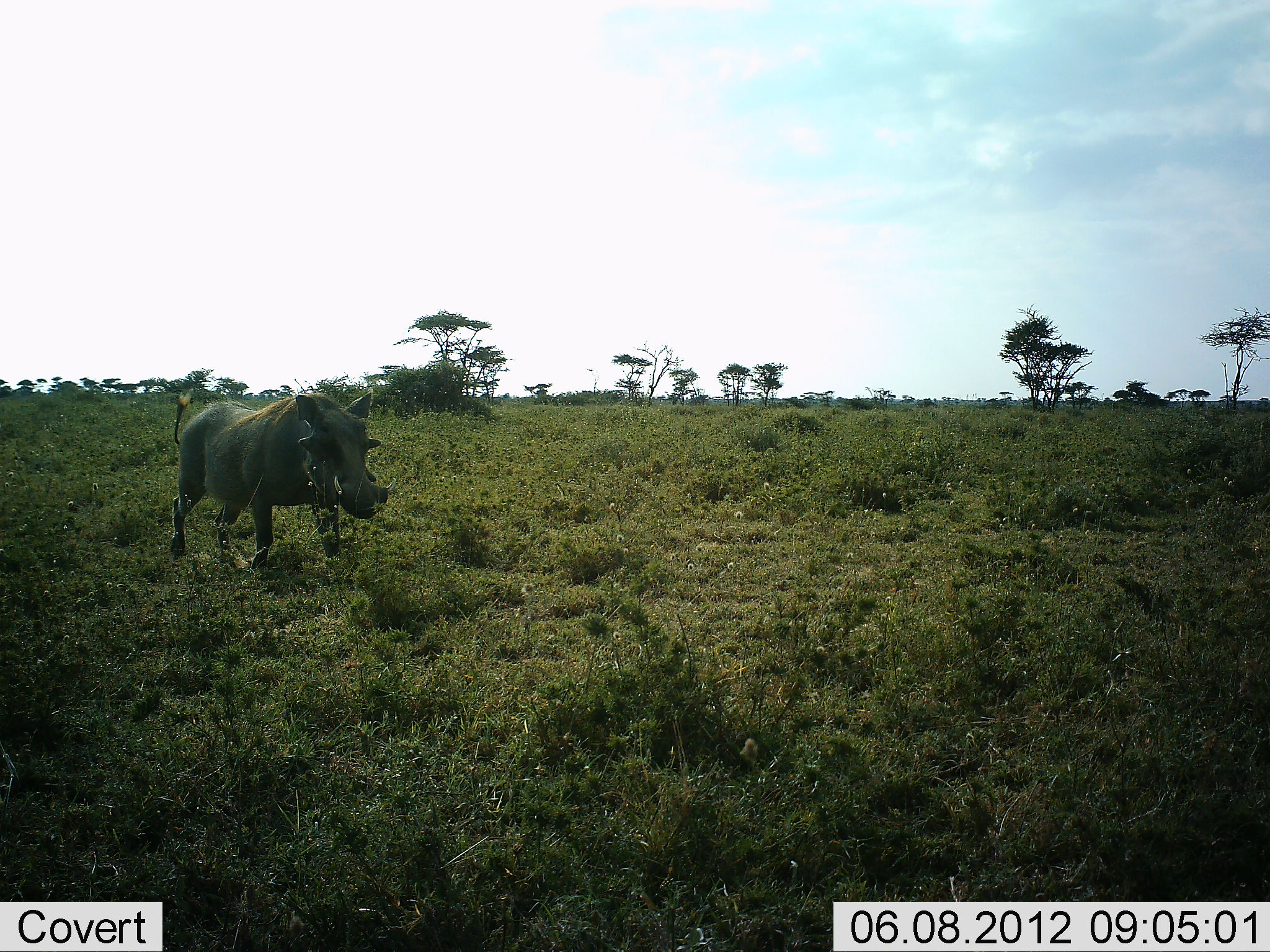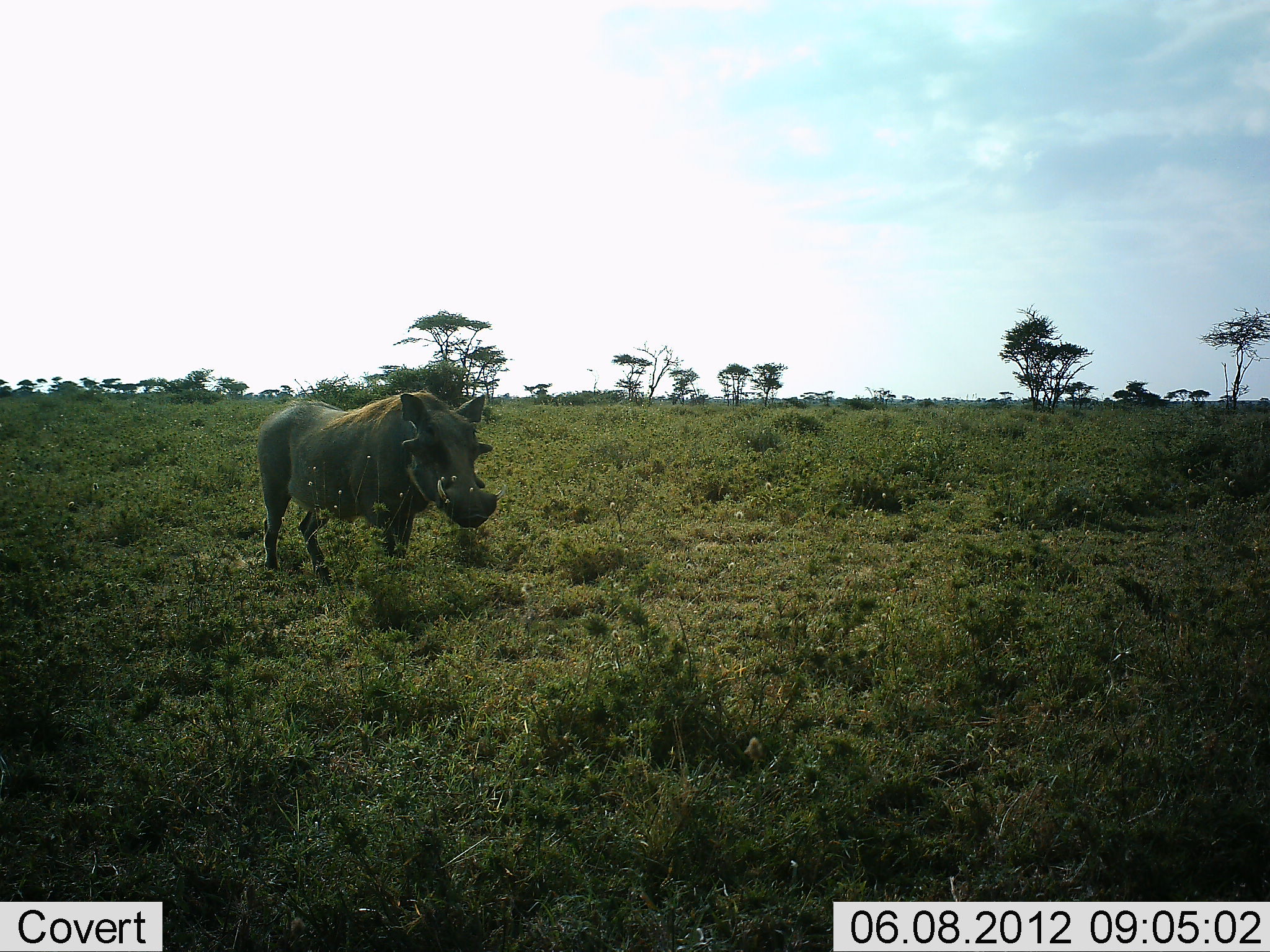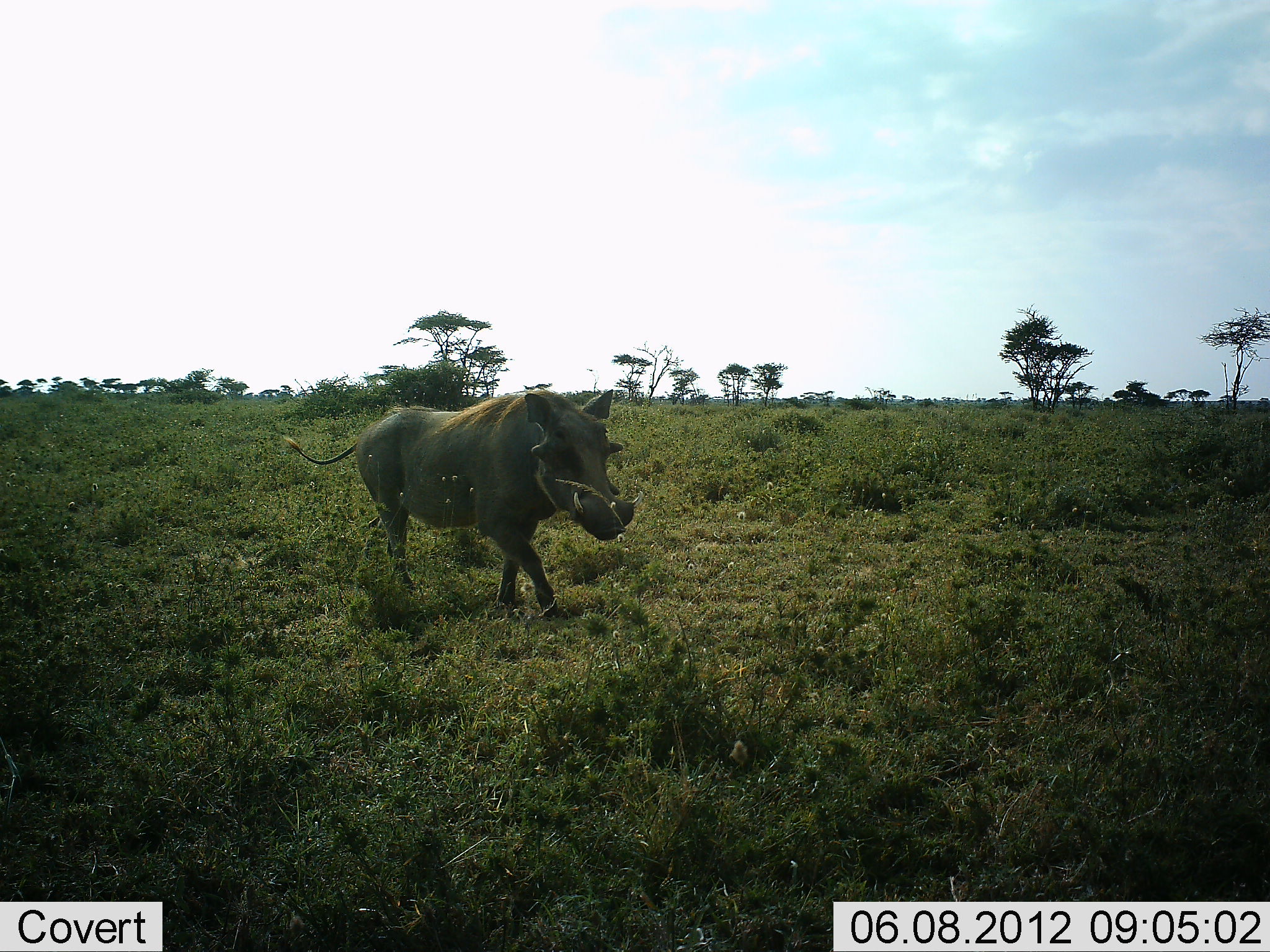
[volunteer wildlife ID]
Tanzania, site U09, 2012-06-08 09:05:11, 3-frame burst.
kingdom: Animalia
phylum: Chordata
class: Mammalia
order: Artiodactyla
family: Suidae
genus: Phacochoerus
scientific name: Phacochoerus africanus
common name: warthog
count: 1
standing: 20%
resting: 0%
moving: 80%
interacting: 0%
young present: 0%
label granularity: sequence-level